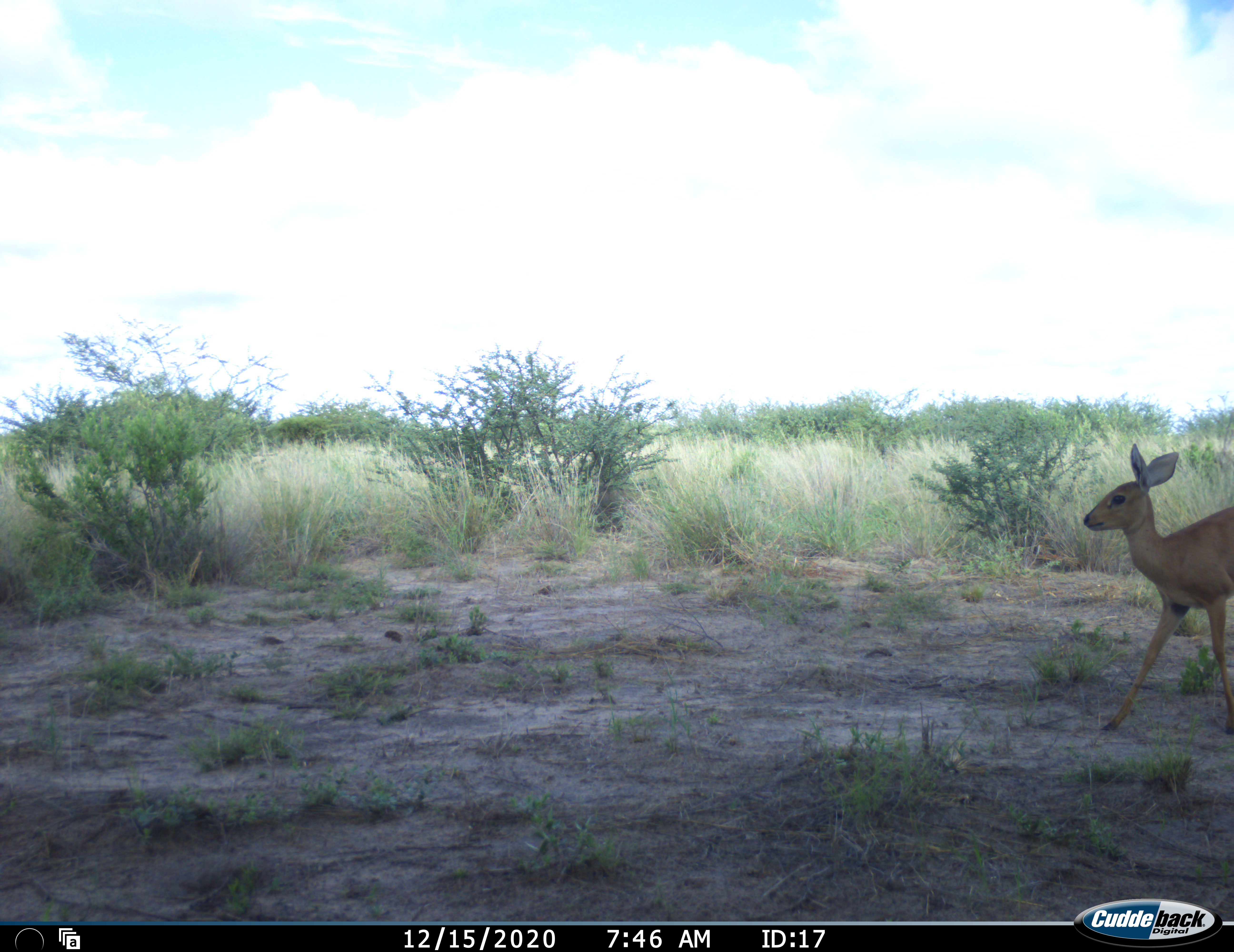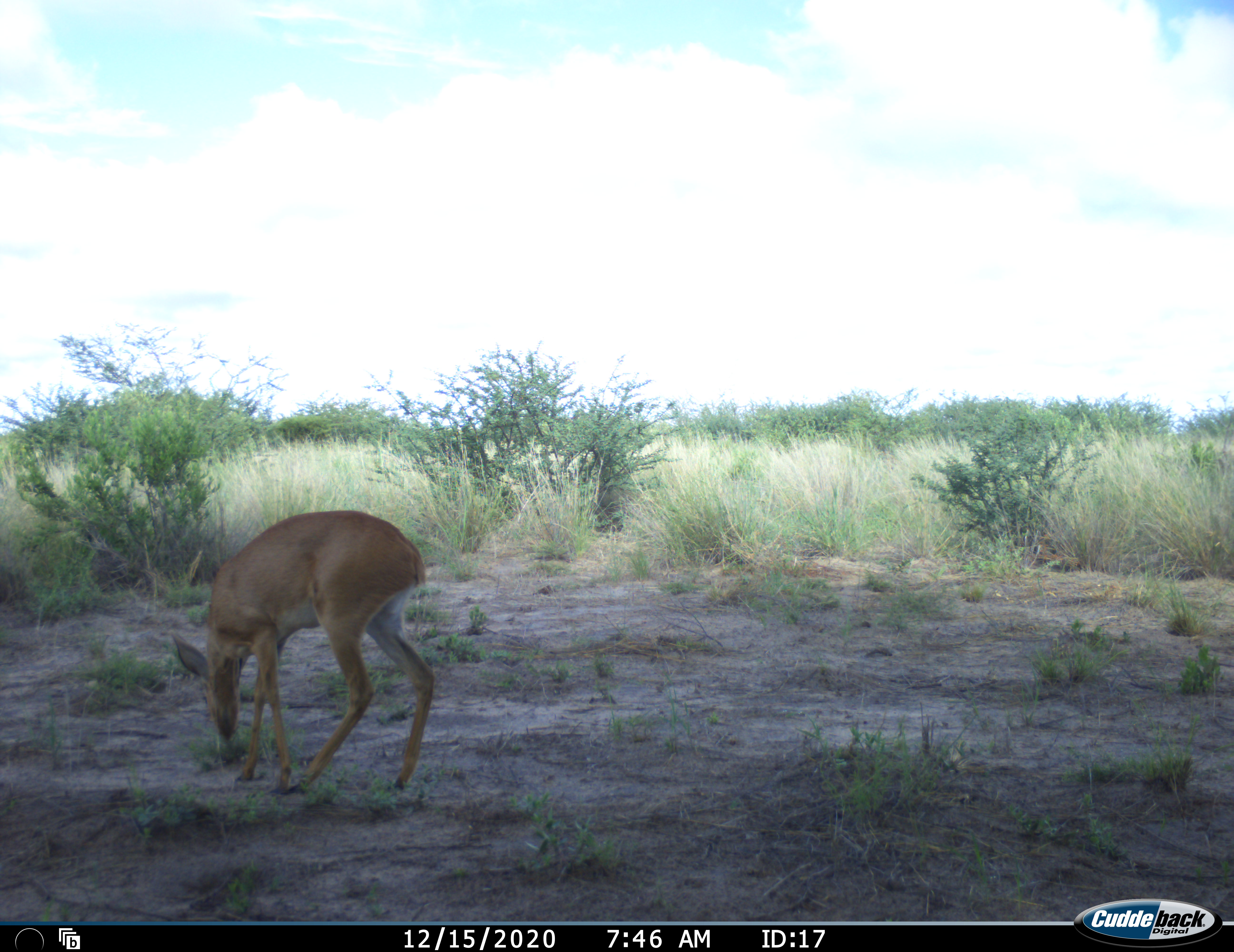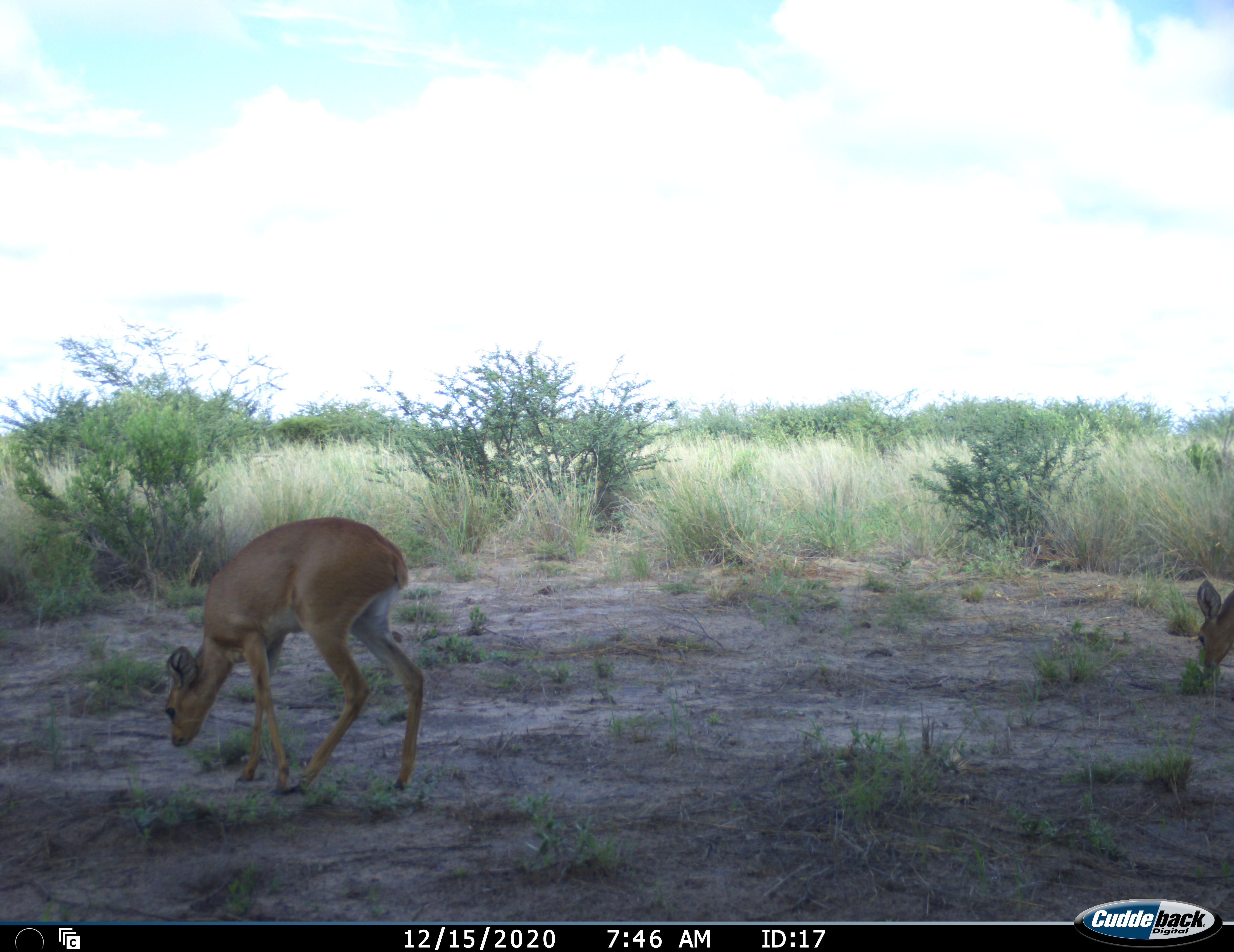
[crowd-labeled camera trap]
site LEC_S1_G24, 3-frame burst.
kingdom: Animalia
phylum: Chordata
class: Mammalia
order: Artiodactyla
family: Bovidae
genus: Raphicerus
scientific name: Raphicerus campestris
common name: steenbok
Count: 2.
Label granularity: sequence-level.